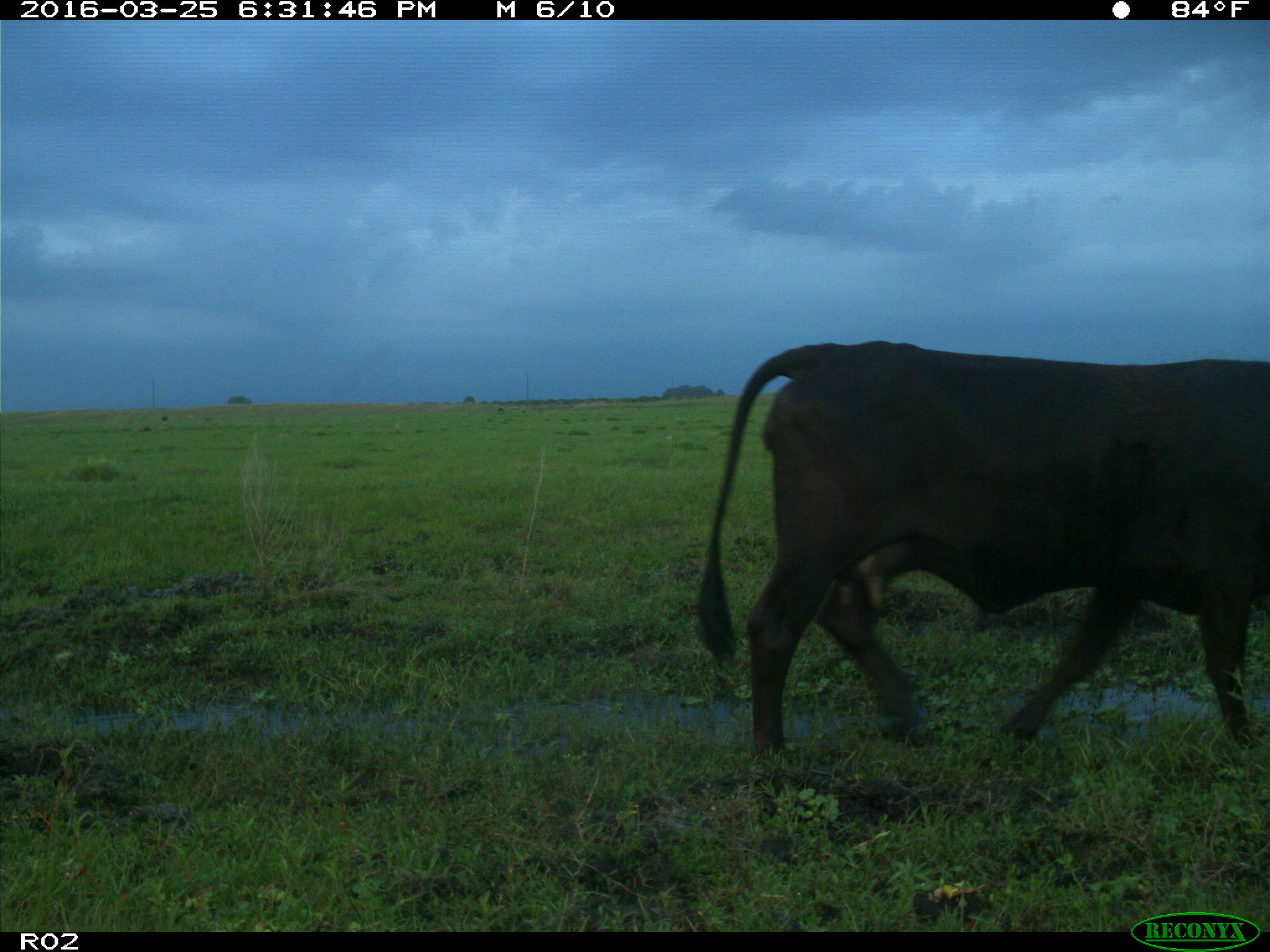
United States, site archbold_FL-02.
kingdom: Animalia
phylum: Chordata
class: Mammalia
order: Artiodactyla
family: Bovidae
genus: Bos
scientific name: Bos taurus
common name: domestic cow